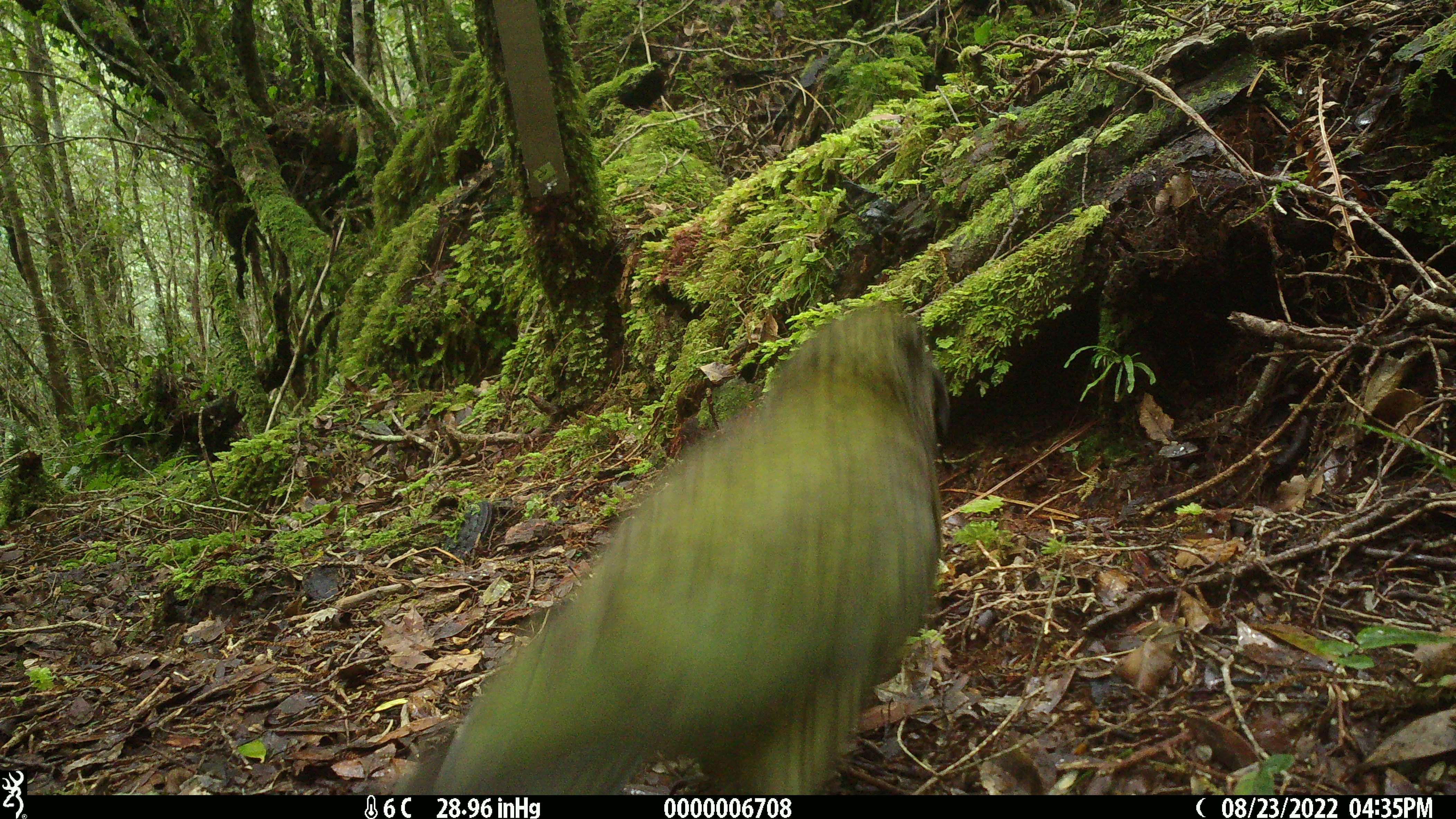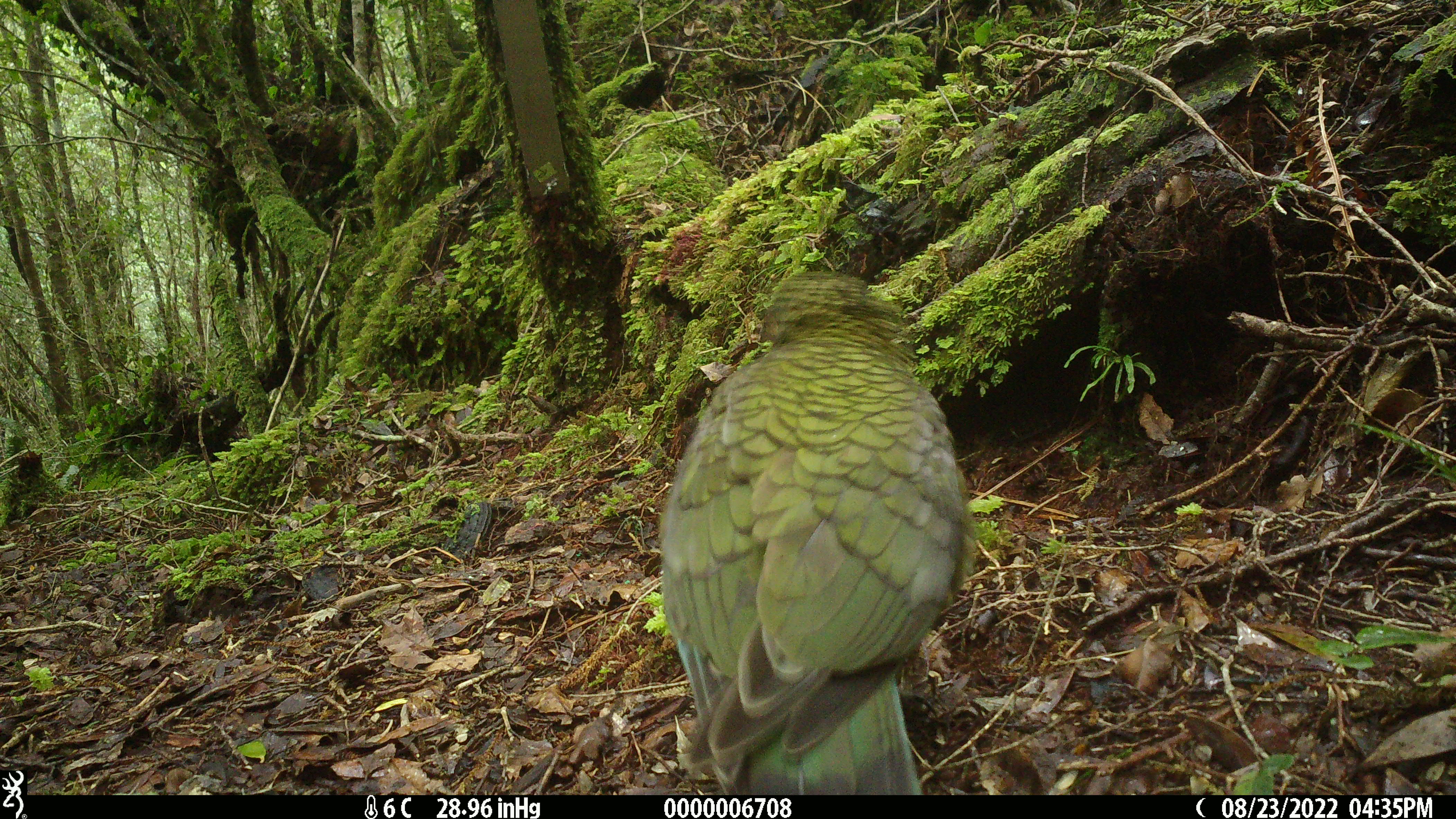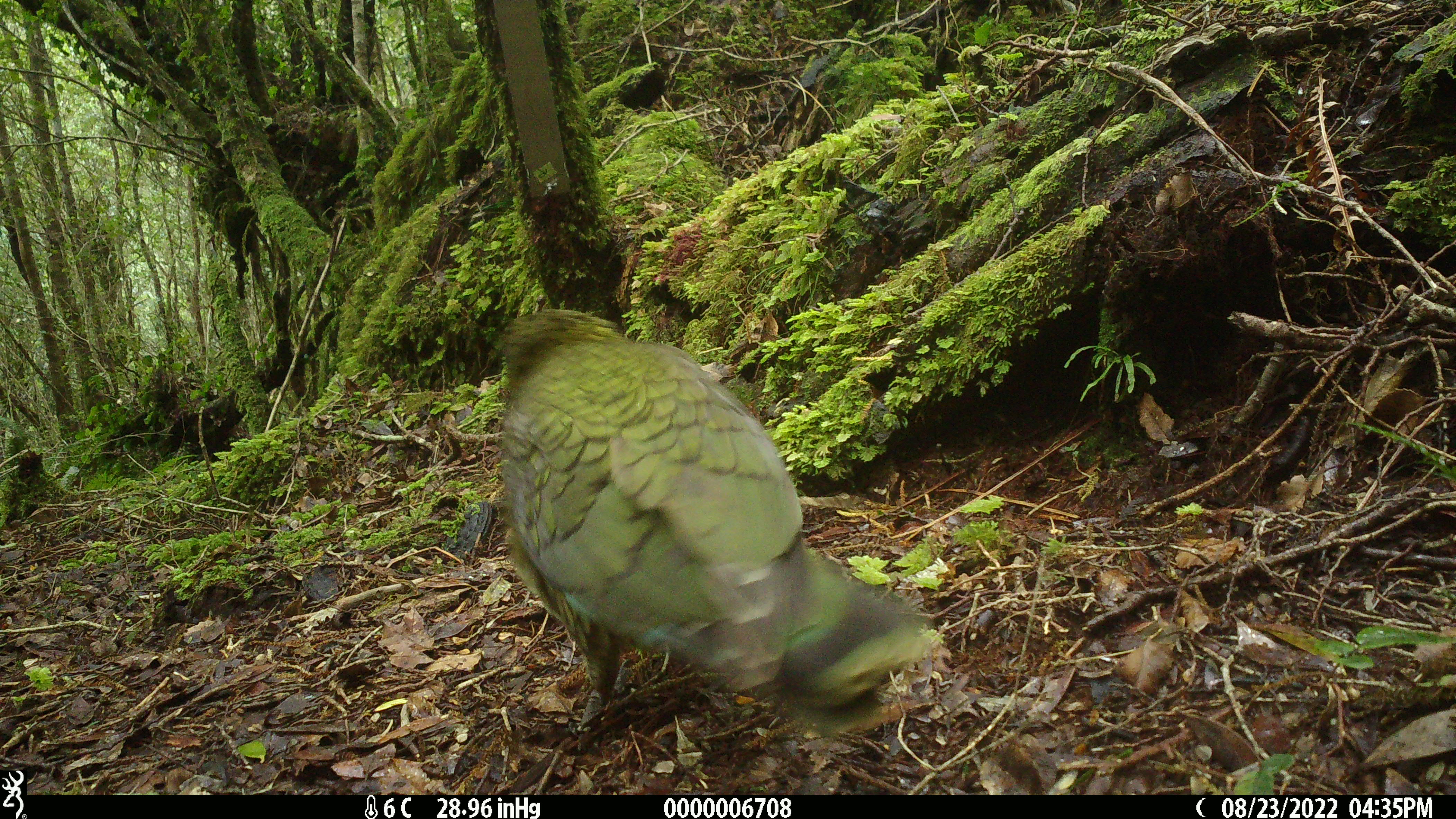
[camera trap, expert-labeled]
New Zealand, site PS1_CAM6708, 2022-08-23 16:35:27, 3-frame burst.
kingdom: Animalia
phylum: Chordata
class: Aves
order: Psittaciformes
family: Strigopidae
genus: Nestor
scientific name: Nestor notabilis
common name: kea